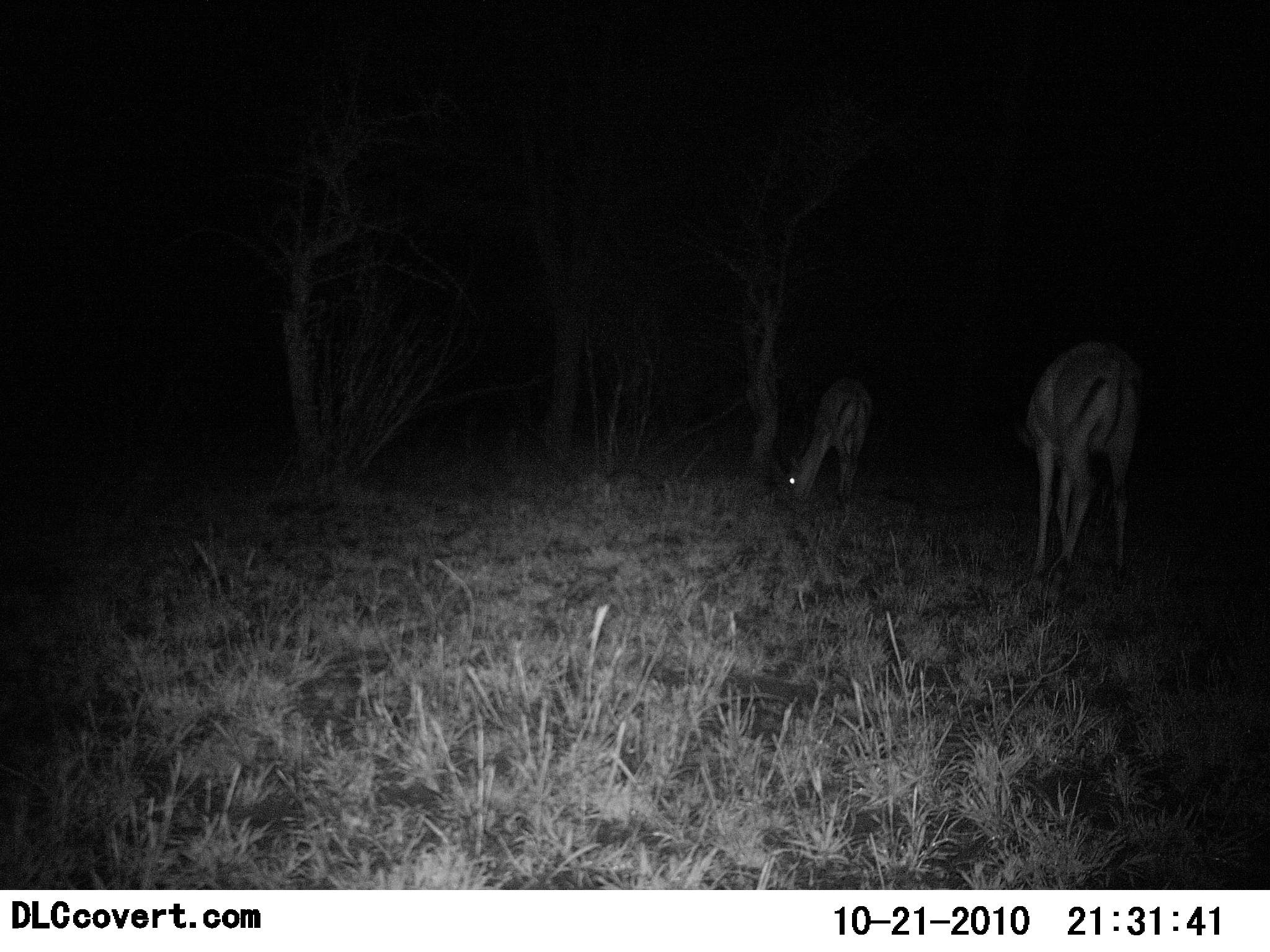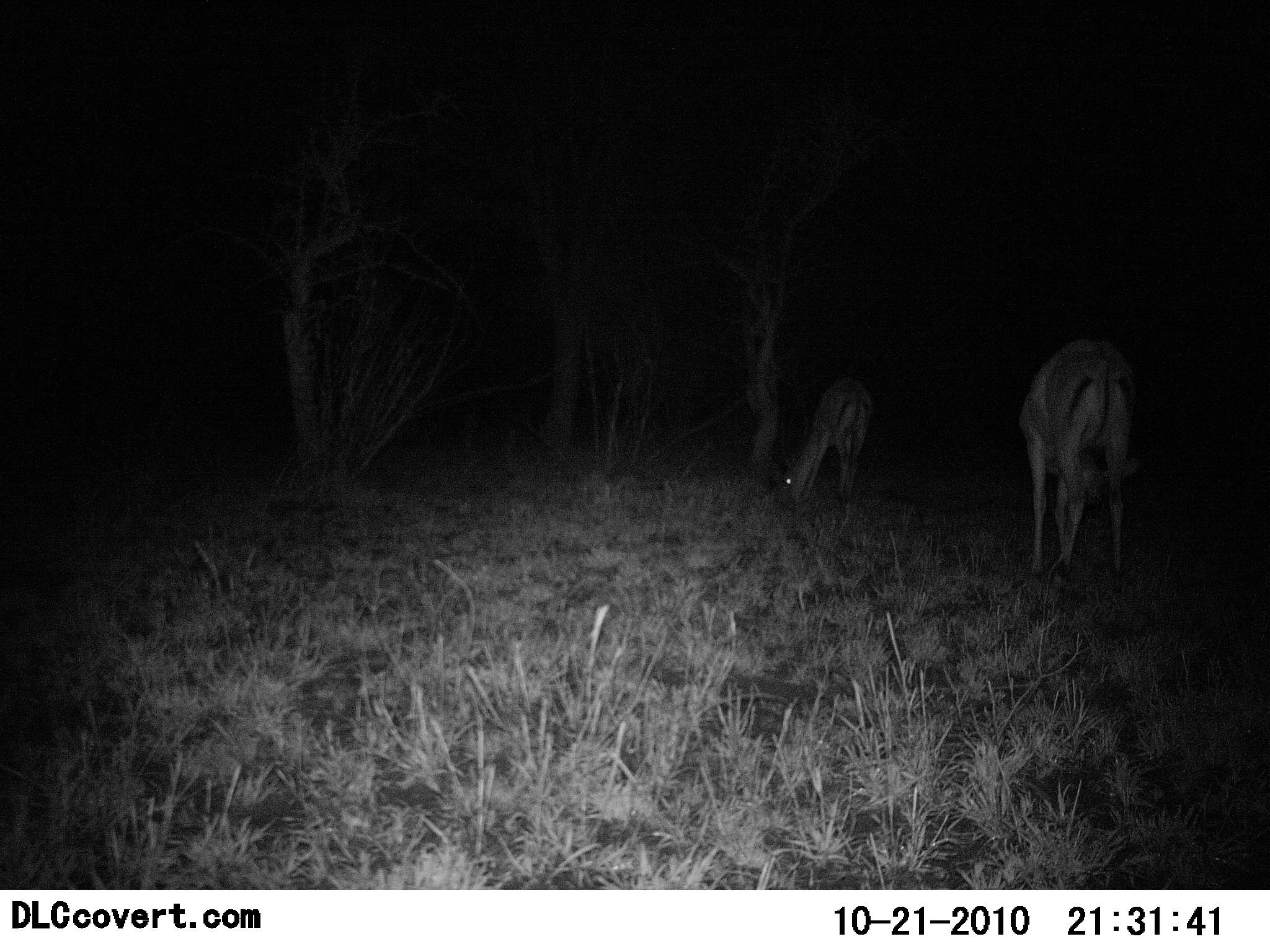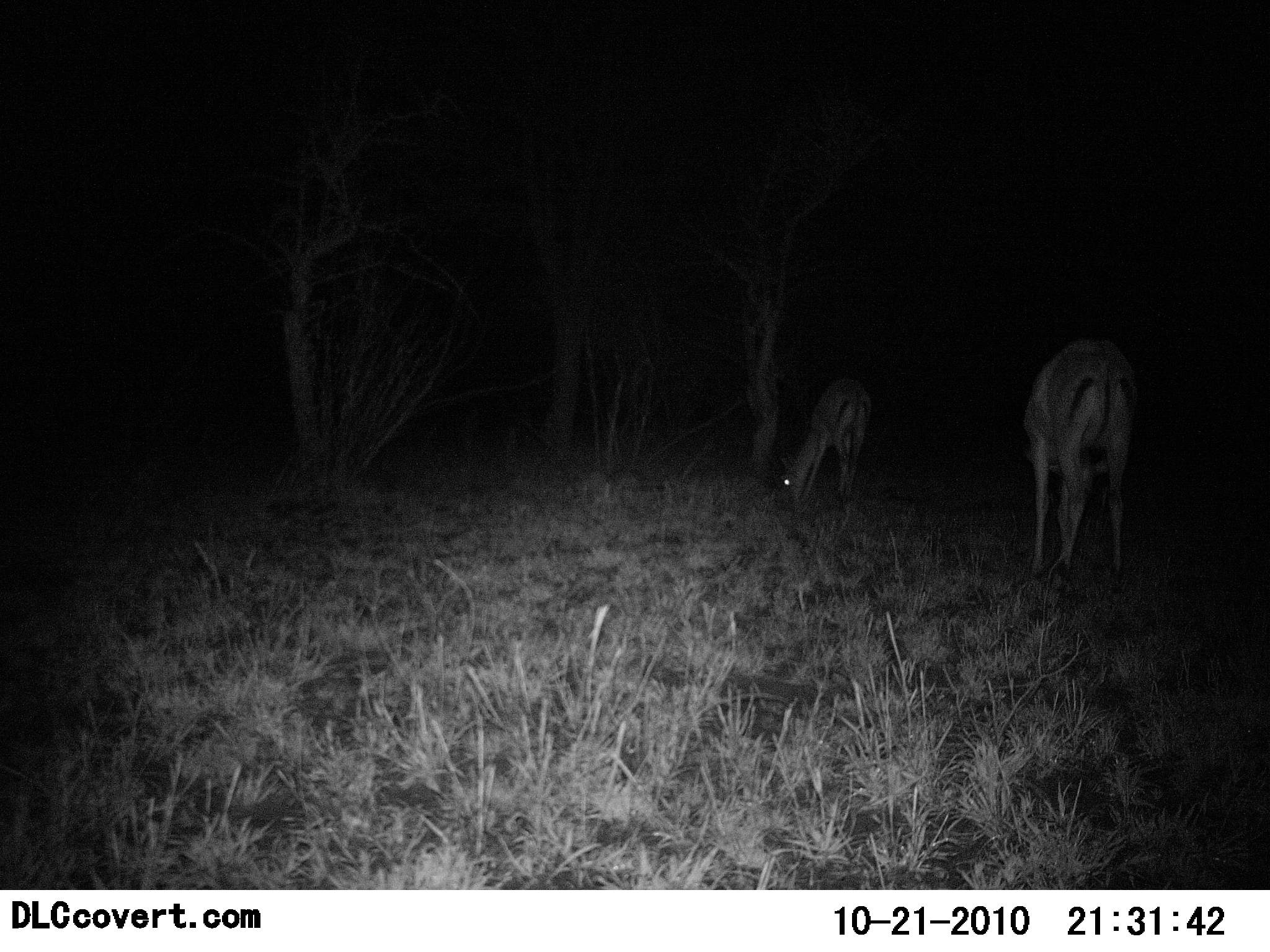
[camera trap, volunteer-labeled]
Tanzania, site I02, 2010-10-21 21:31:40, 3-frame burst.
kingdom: Animalia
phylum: Chordata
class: Mammalia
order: Artiodactyla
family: Bovidae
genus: Aepyceros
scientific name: Aepyceros melampus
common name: impala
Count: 2.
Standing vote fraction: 8%.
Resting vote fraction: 0%.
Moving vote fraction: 8%.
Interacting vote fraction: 0%.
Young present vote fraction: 0%.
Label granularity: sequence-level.